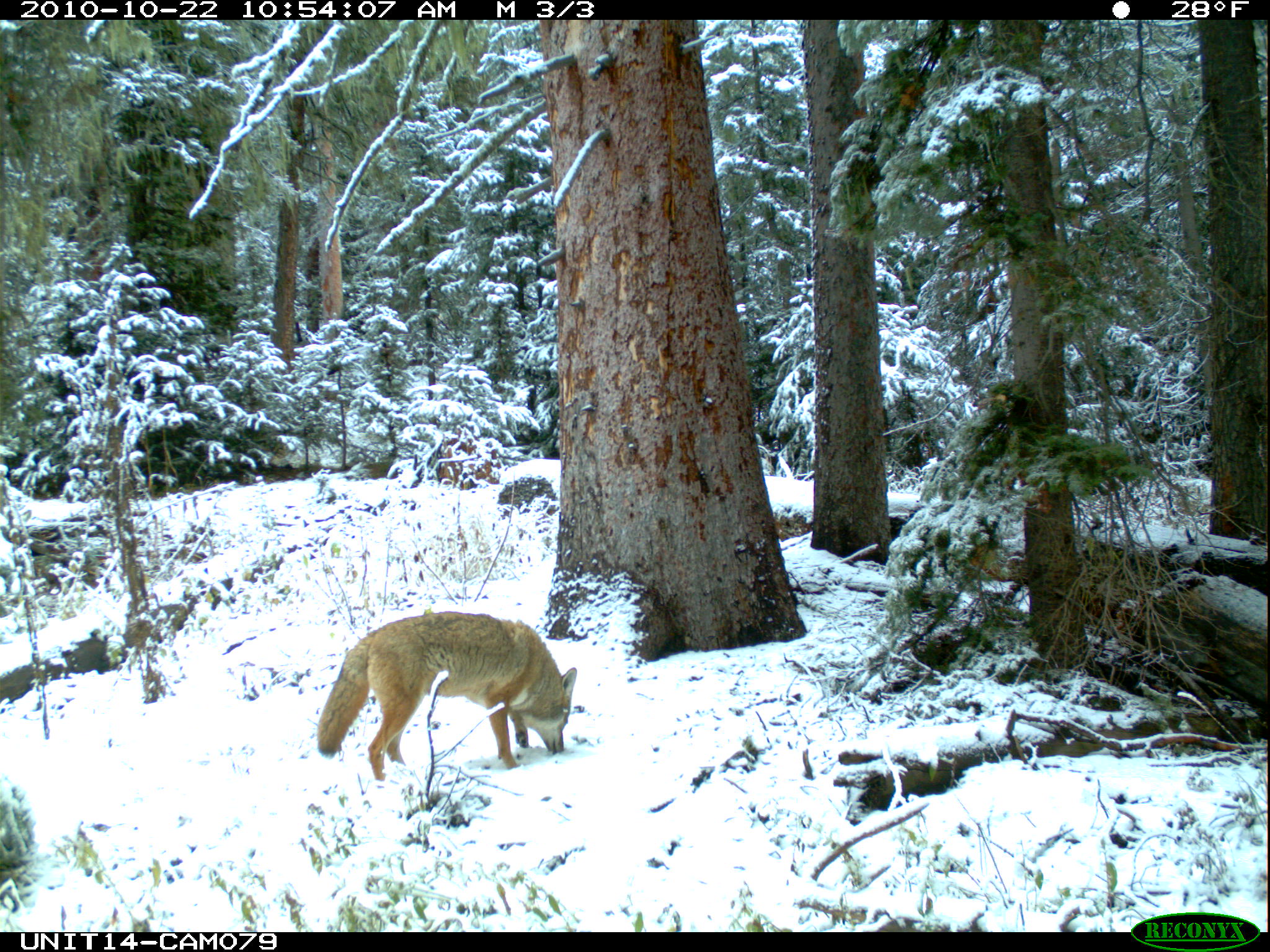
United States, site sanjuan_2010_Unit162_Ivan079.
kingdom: Animalia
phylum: Chordata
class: Mammalia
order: Carnivora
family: Canidae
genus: Canis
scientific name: Canis latrans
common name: coyote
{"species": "Canis latrans (coyote)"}